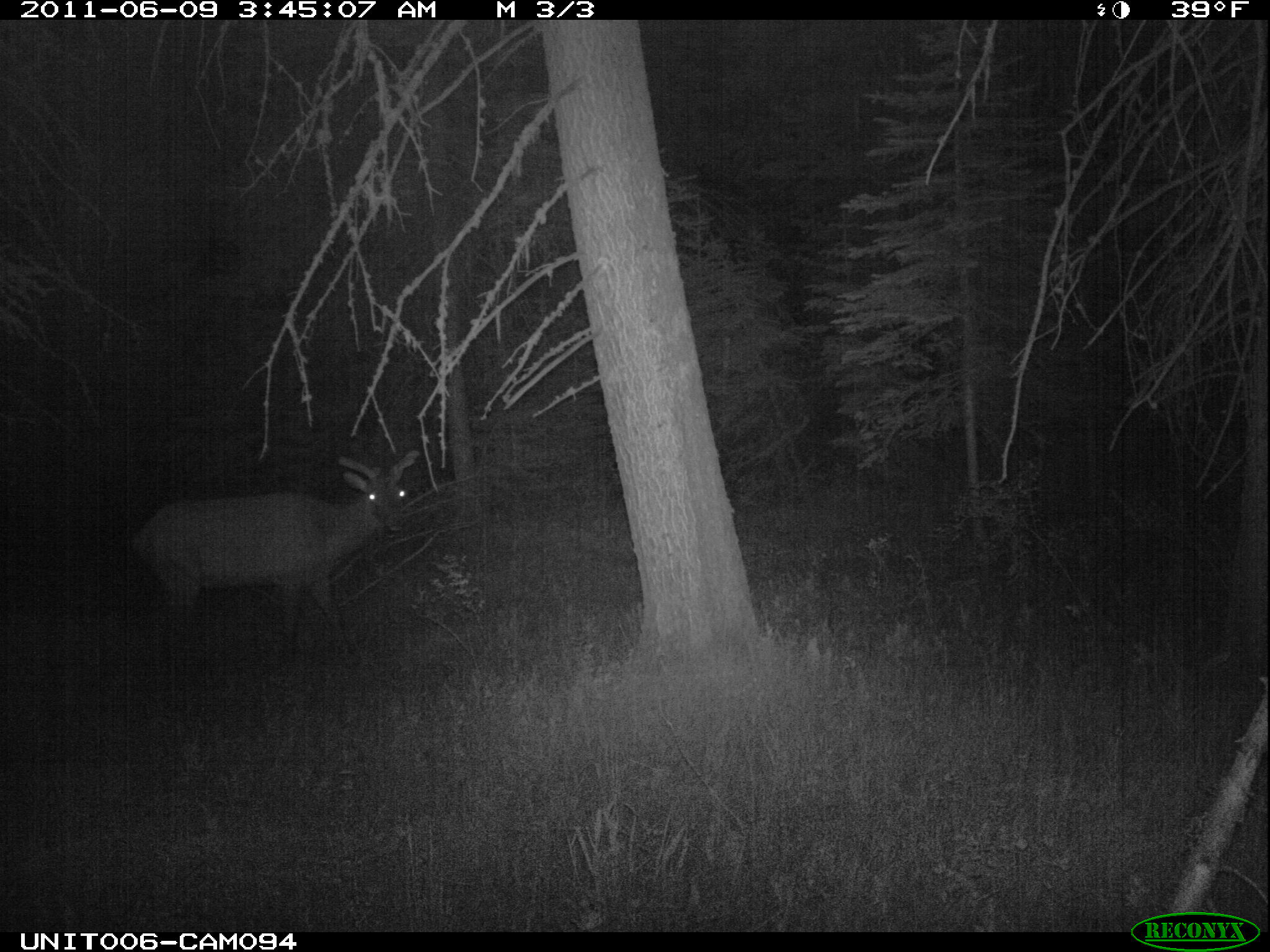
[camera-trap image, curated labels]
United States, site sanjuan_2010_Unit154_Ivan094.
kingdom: Animalia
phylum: Chordata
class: Mammalia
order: Artiodactyla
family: Cervidae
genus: Cervus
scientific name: Cervus elaphus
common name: red deer